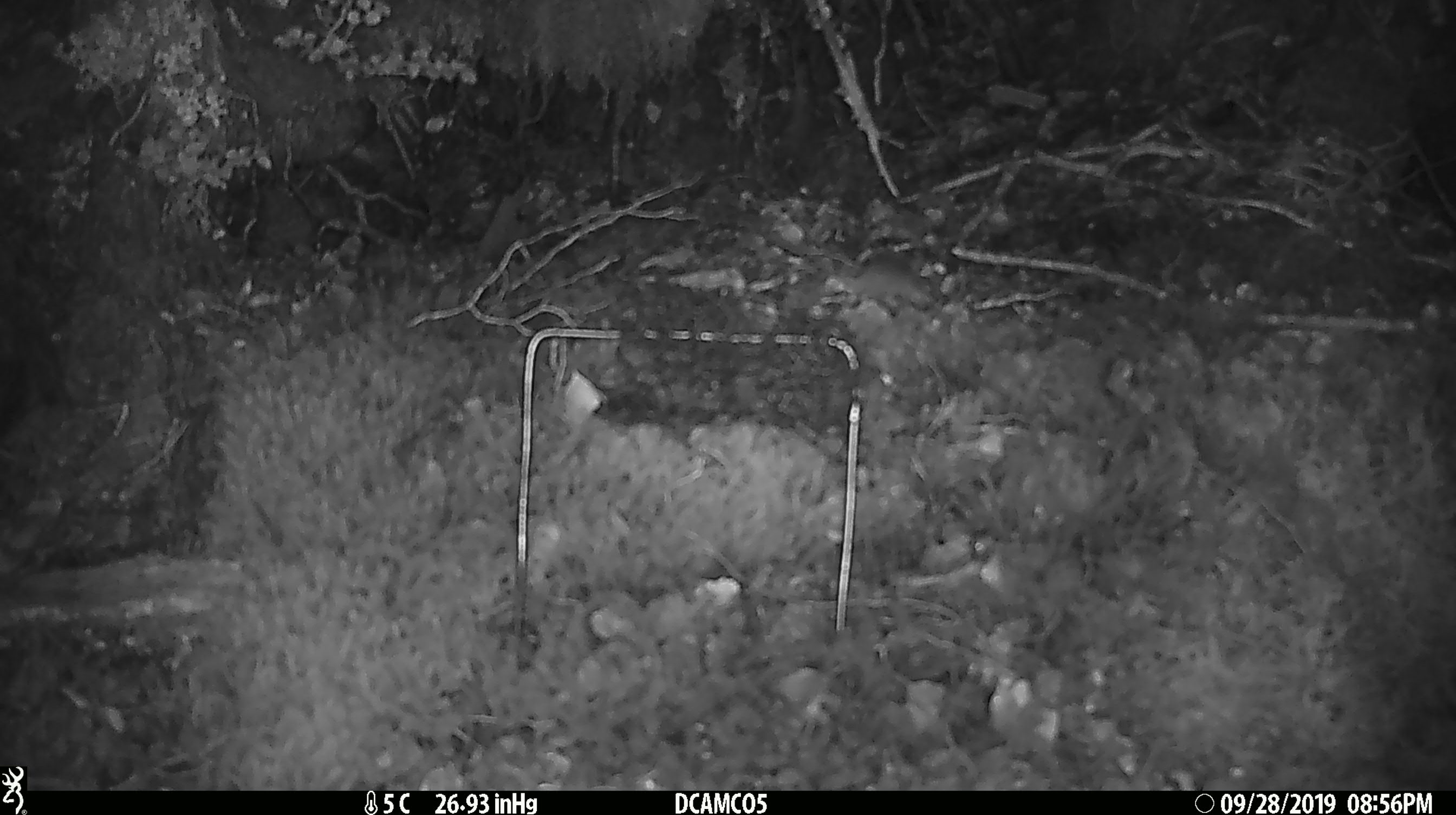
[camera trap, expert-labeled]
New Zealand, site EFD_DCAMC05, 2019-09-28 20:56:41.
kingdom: Animalia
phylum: Chordata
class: Mammalia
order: Rodentia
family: Muridae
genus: Mus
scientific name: Mus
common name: mouse